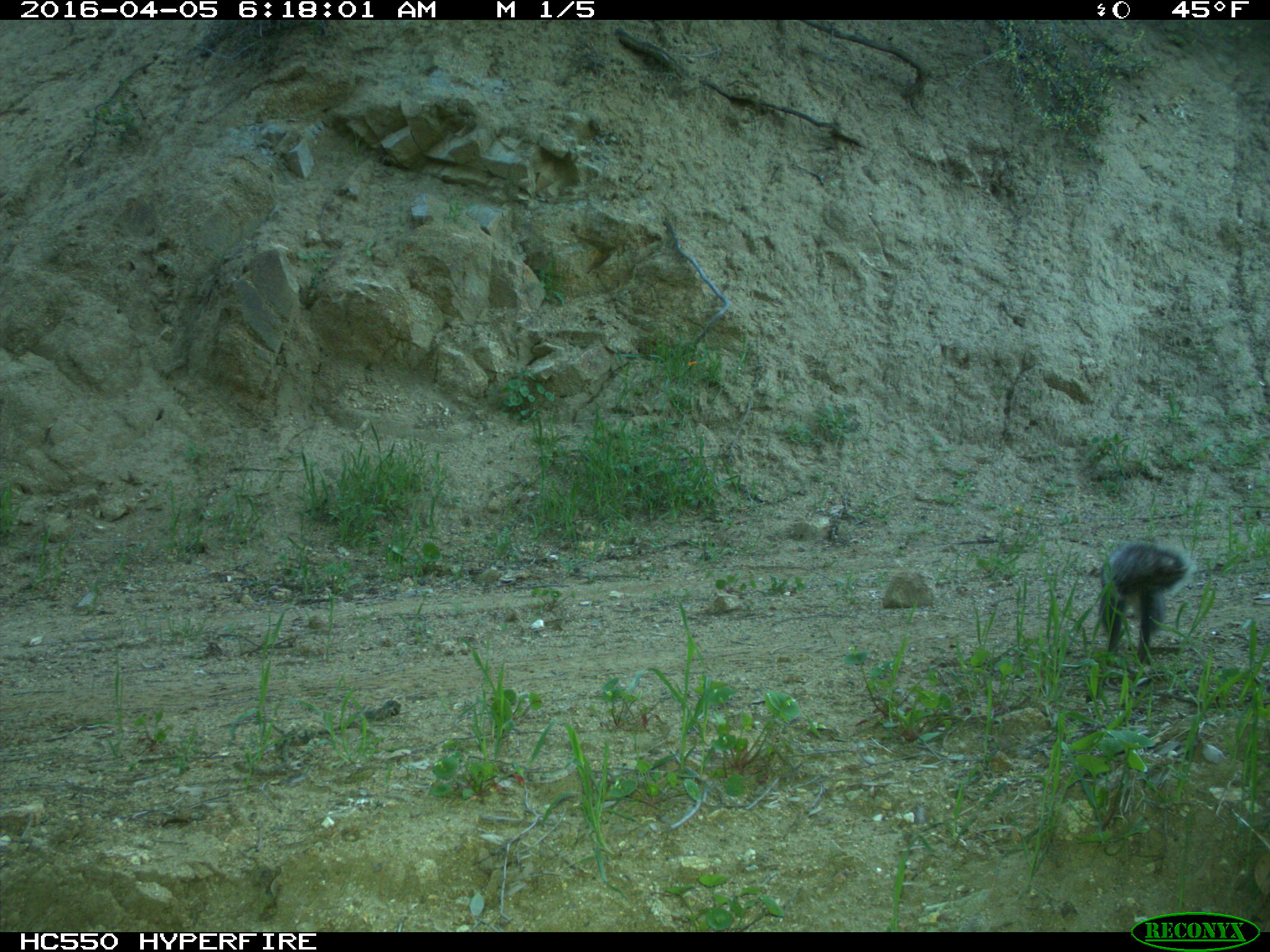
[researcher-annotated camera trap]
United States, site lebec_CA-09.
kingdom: Animalia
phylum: Chordata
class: Mammalia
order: Rodentia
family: Sciuridae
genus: Sciurus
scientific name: Sciurus carolinensis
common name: eastern gray squirrel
Sciurus carolinensis (eastern gray squirrel).